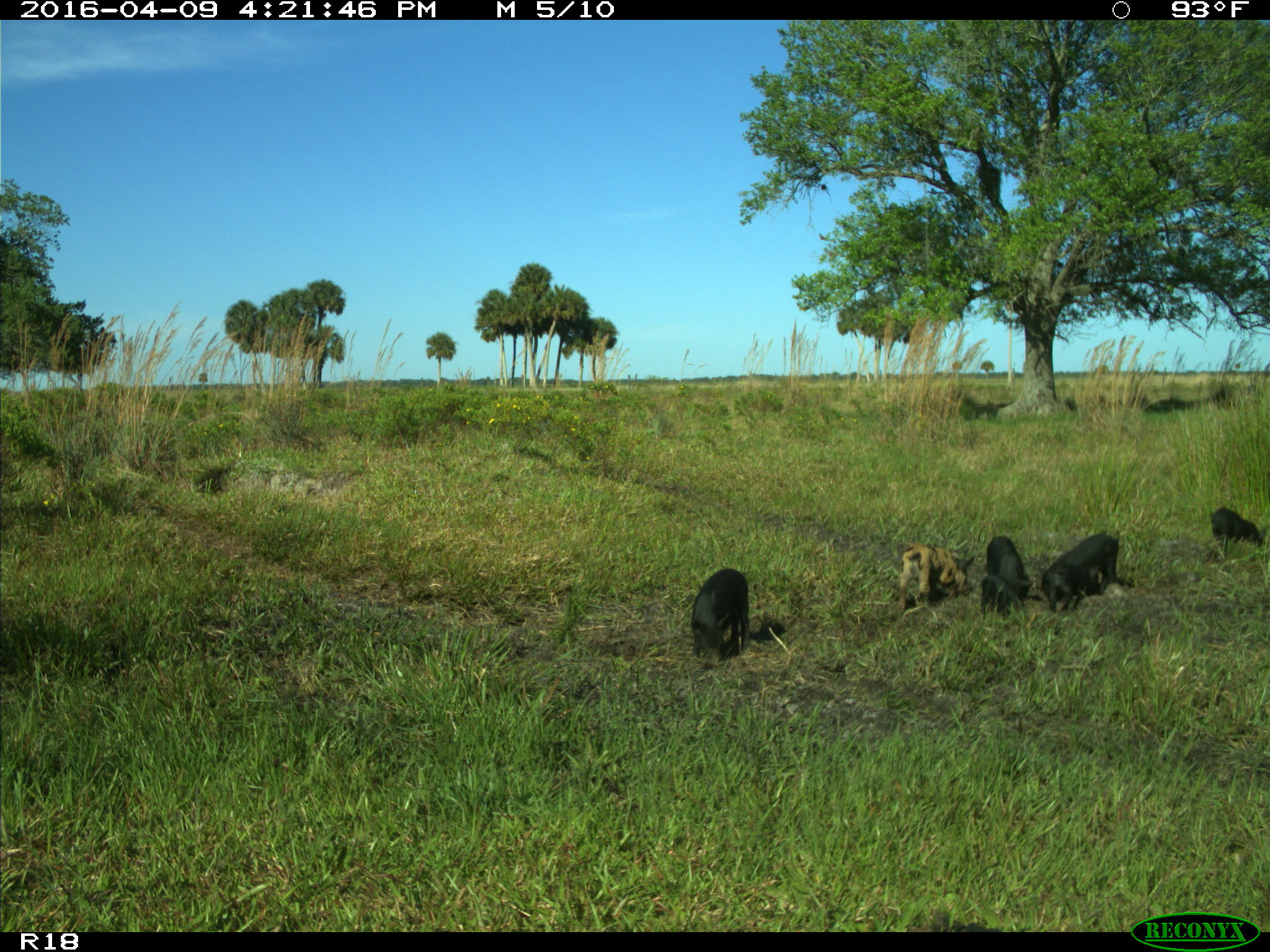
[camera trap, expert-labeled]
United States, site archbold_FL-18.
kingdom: Animalia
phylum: Chordata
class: Mammalia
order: Artiodactyla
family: Suidae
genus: Sus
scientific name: Sus scrofa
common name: wild boar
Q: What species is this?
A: Sus scrofa (wild boar).